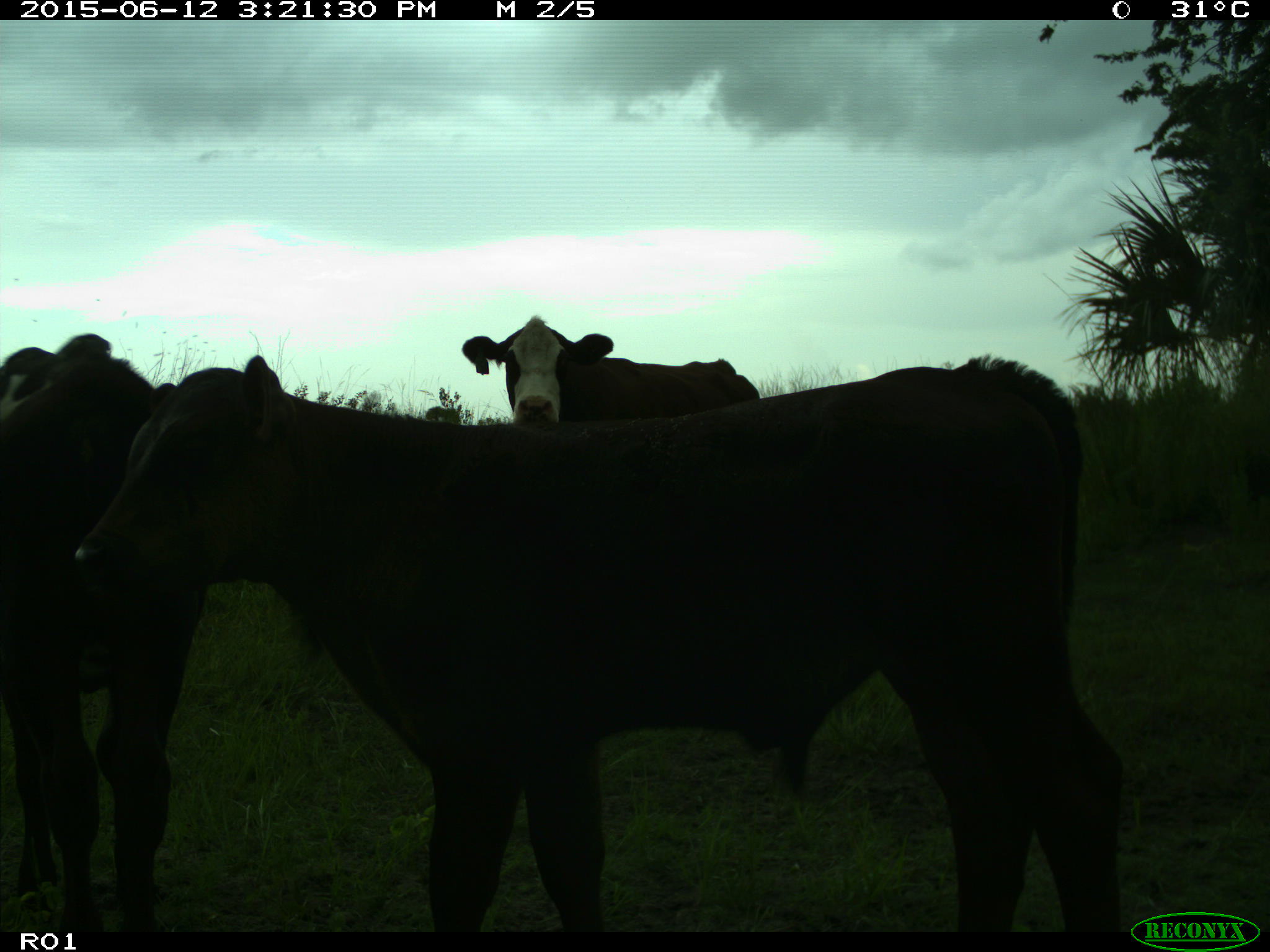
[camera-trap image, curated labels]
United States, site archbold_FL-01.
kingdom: Animalia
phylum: Chordata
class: Mammalia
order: Artiodactyla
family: Bovidae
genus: Bos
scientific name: Bos taurus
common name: domestic cow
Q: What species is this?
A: Bos taurus (domestic cow).